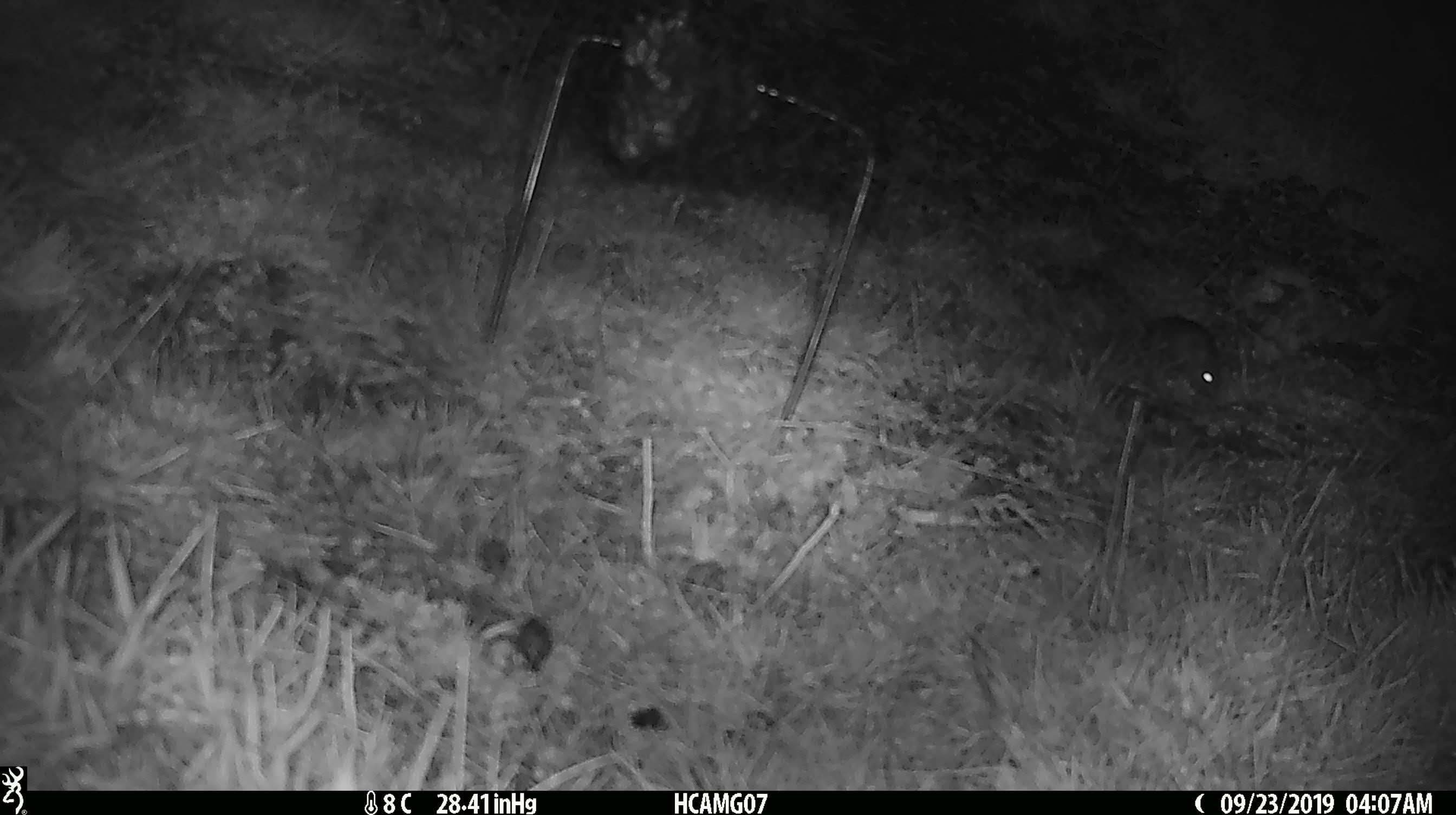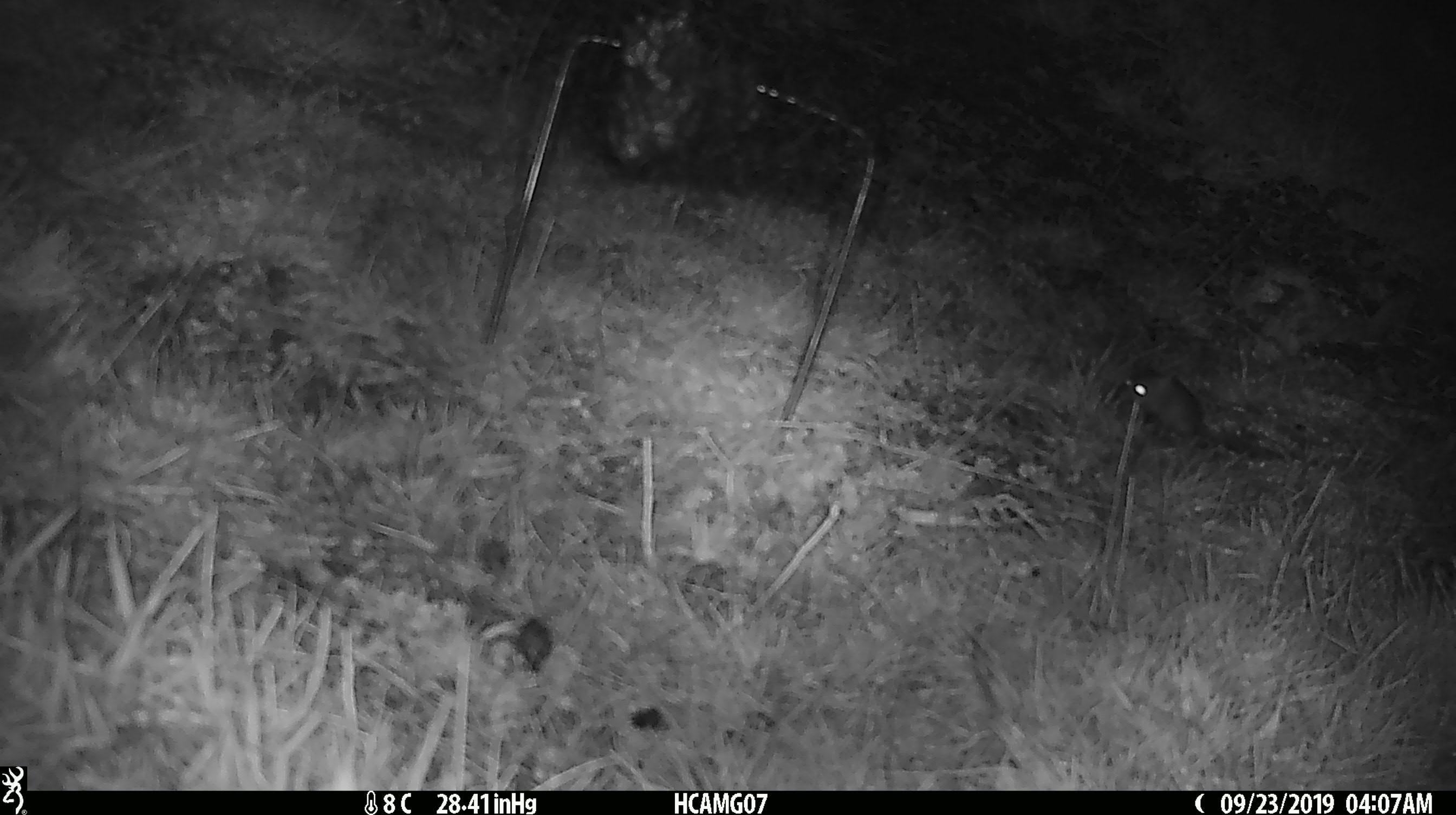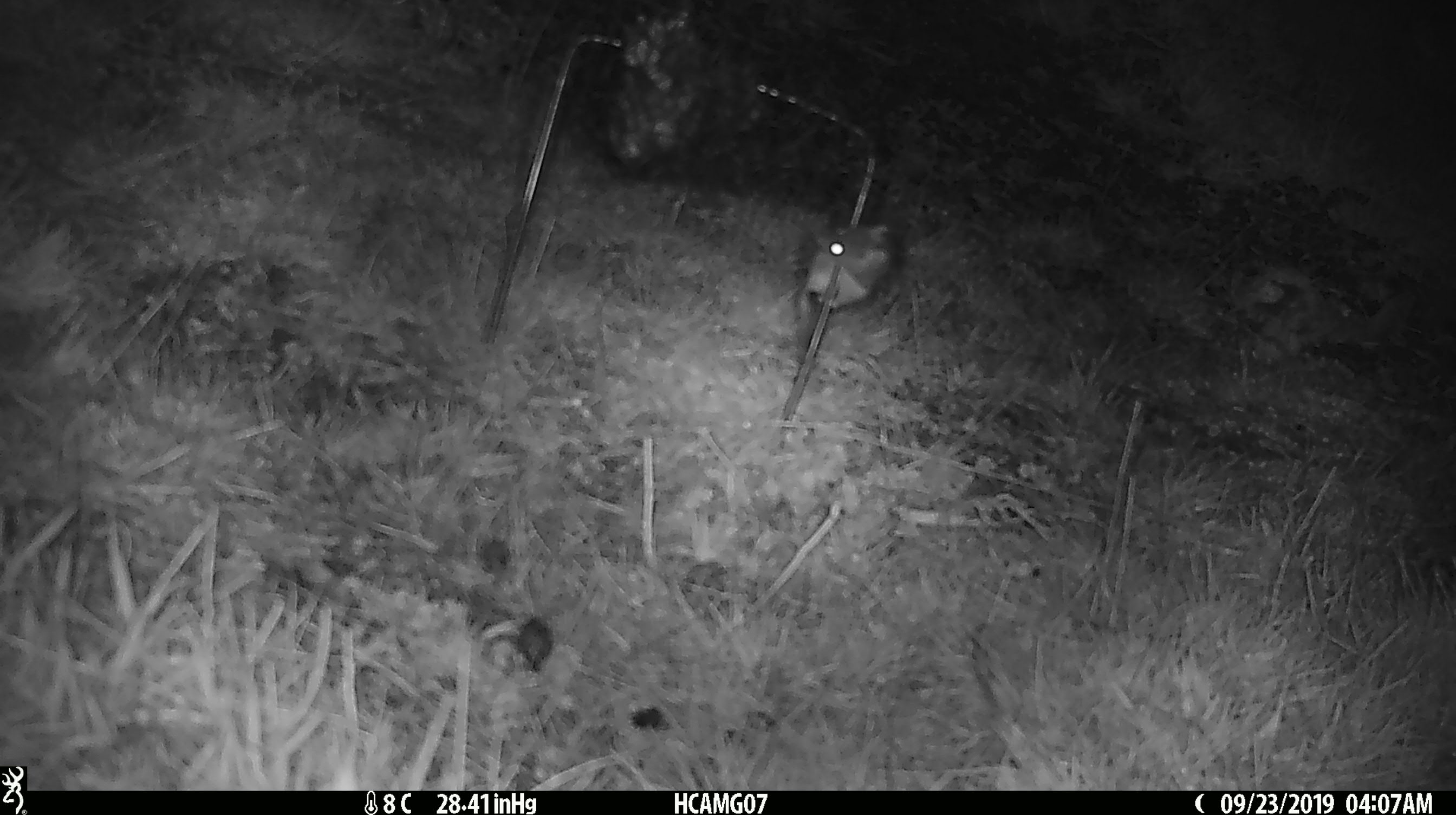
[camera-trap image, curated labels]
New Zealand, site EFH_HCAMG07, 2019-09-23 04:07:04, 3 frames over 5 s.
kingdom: Animalia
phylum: Chordata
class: Mammalia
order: Rodentia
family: Muridae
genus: Mus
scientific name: Mus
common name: mouse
Mouse (Mus).